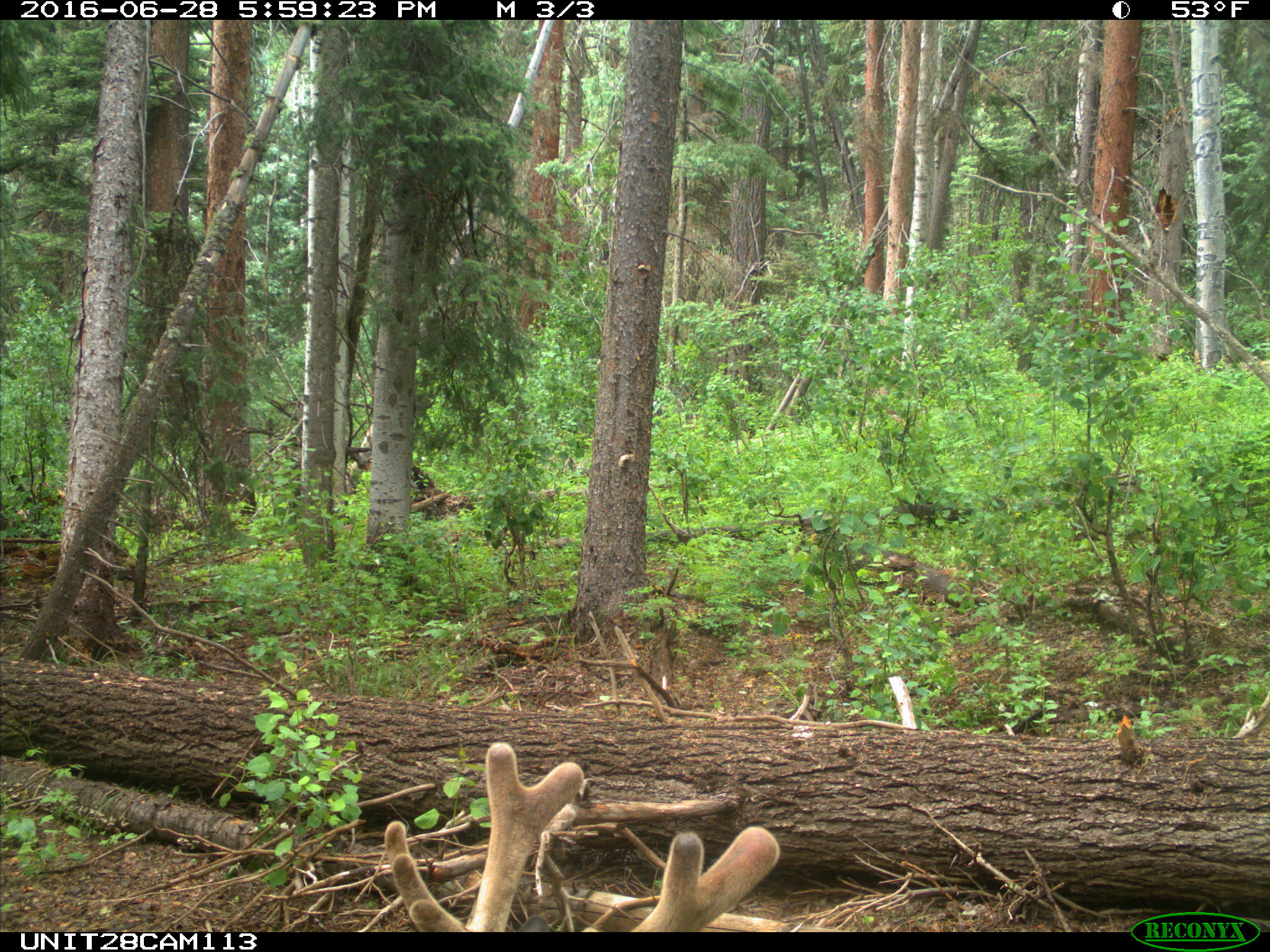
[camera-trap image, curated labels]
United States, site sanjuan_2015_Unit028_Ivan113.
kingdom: Animalia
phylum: Chordata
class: Mammalia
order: Artiodactyla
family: Cervidae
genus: Cervus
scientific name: Cervus elaphus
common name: red deer